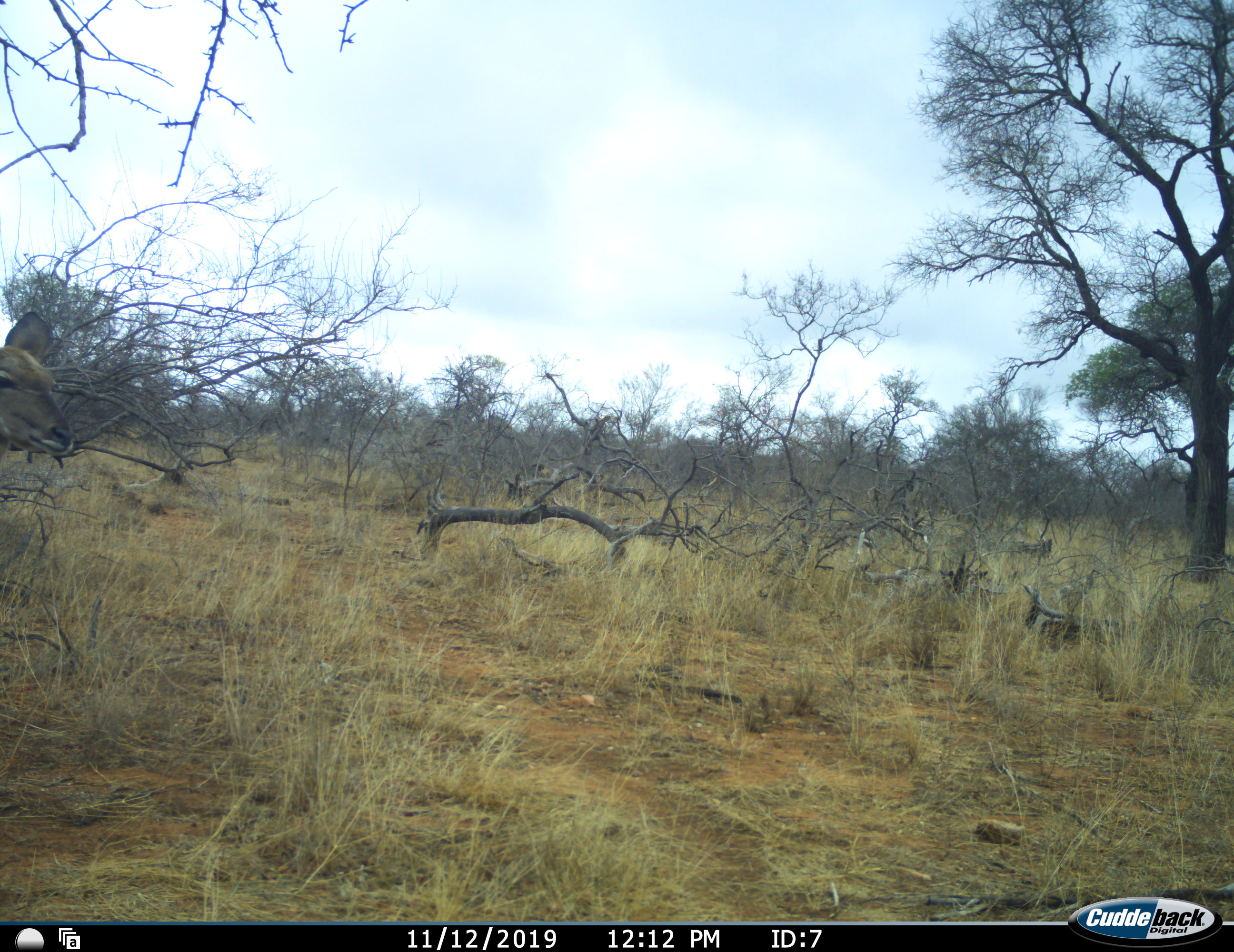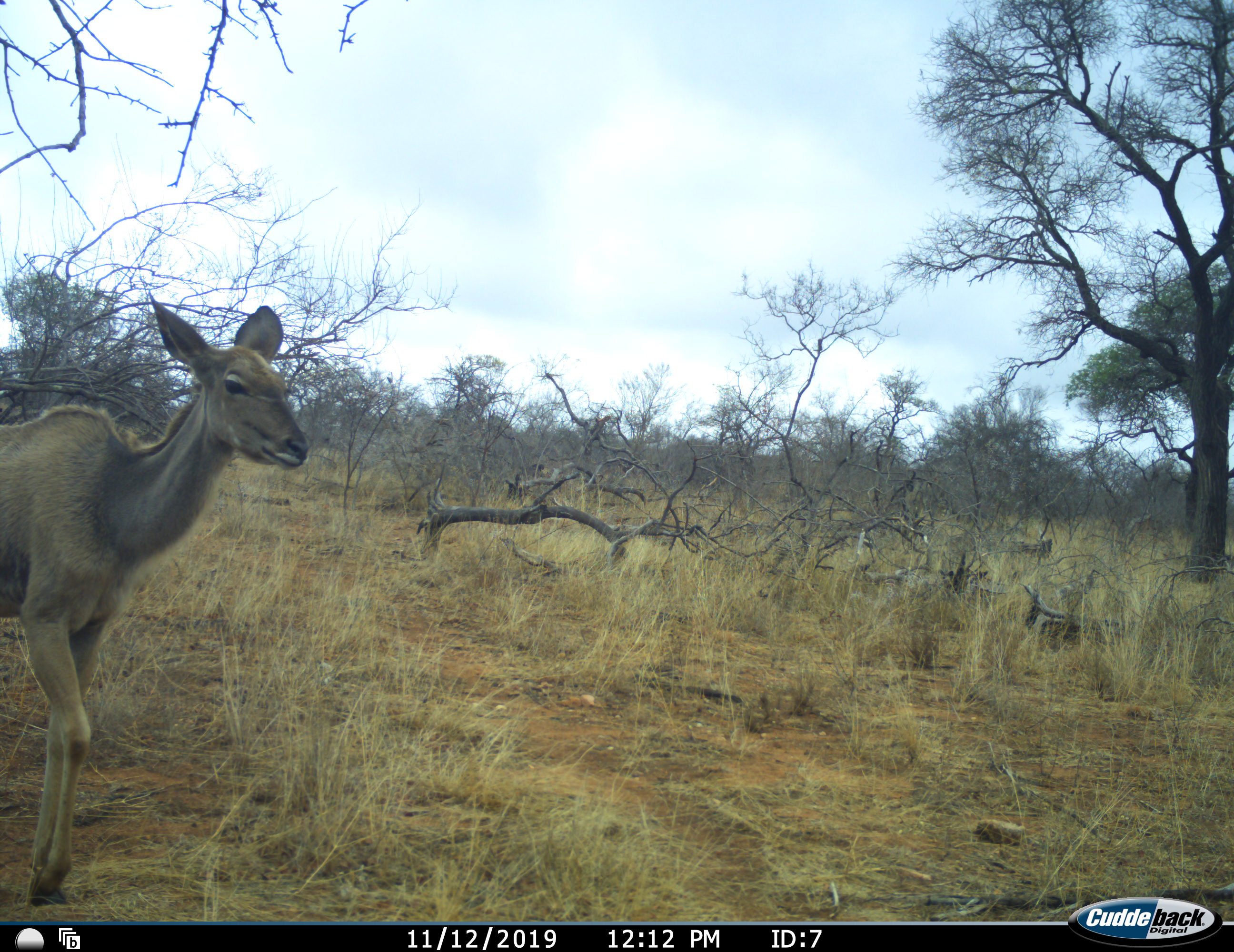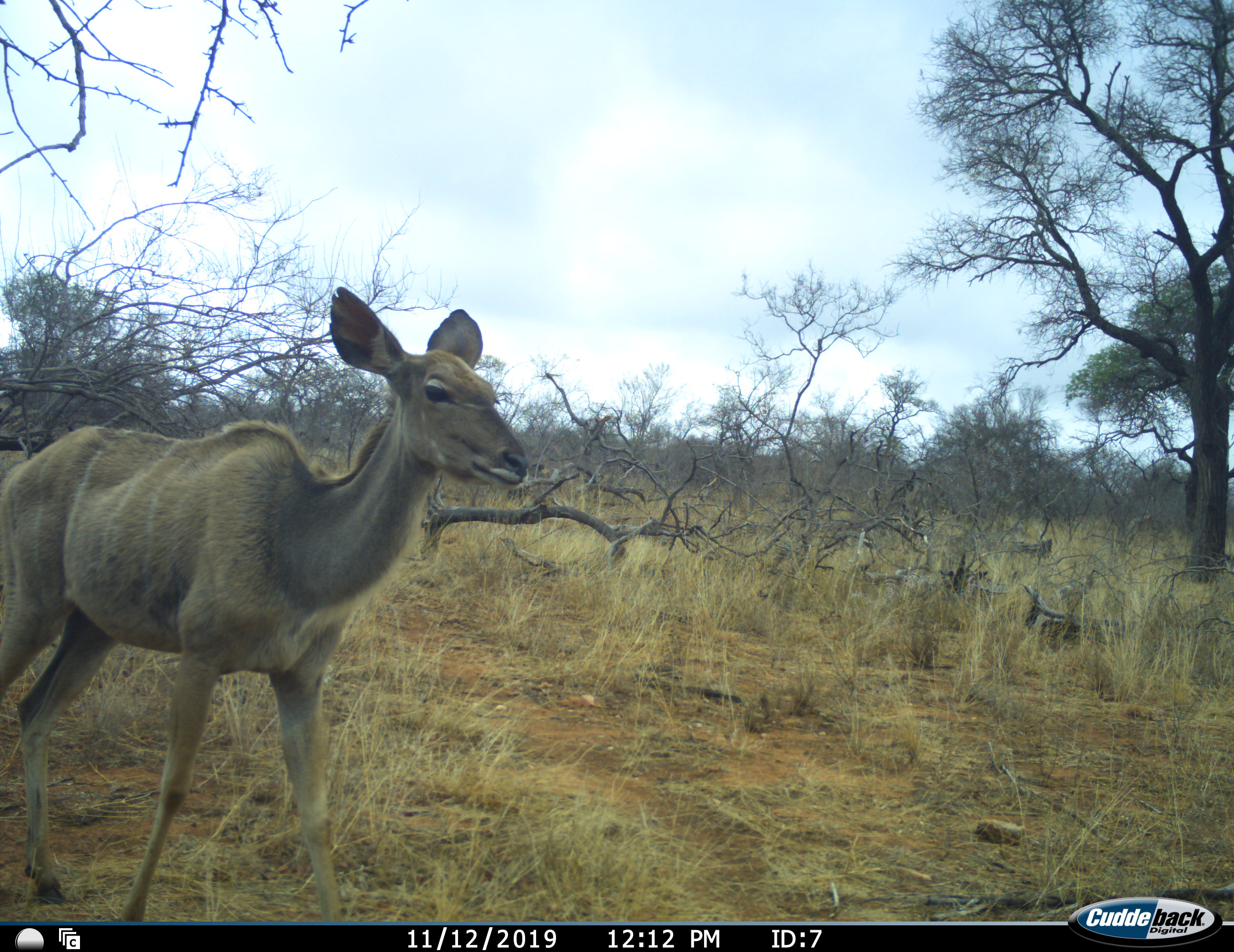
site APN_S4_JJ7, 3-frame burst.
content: unidentified animal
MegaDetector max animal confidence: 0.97